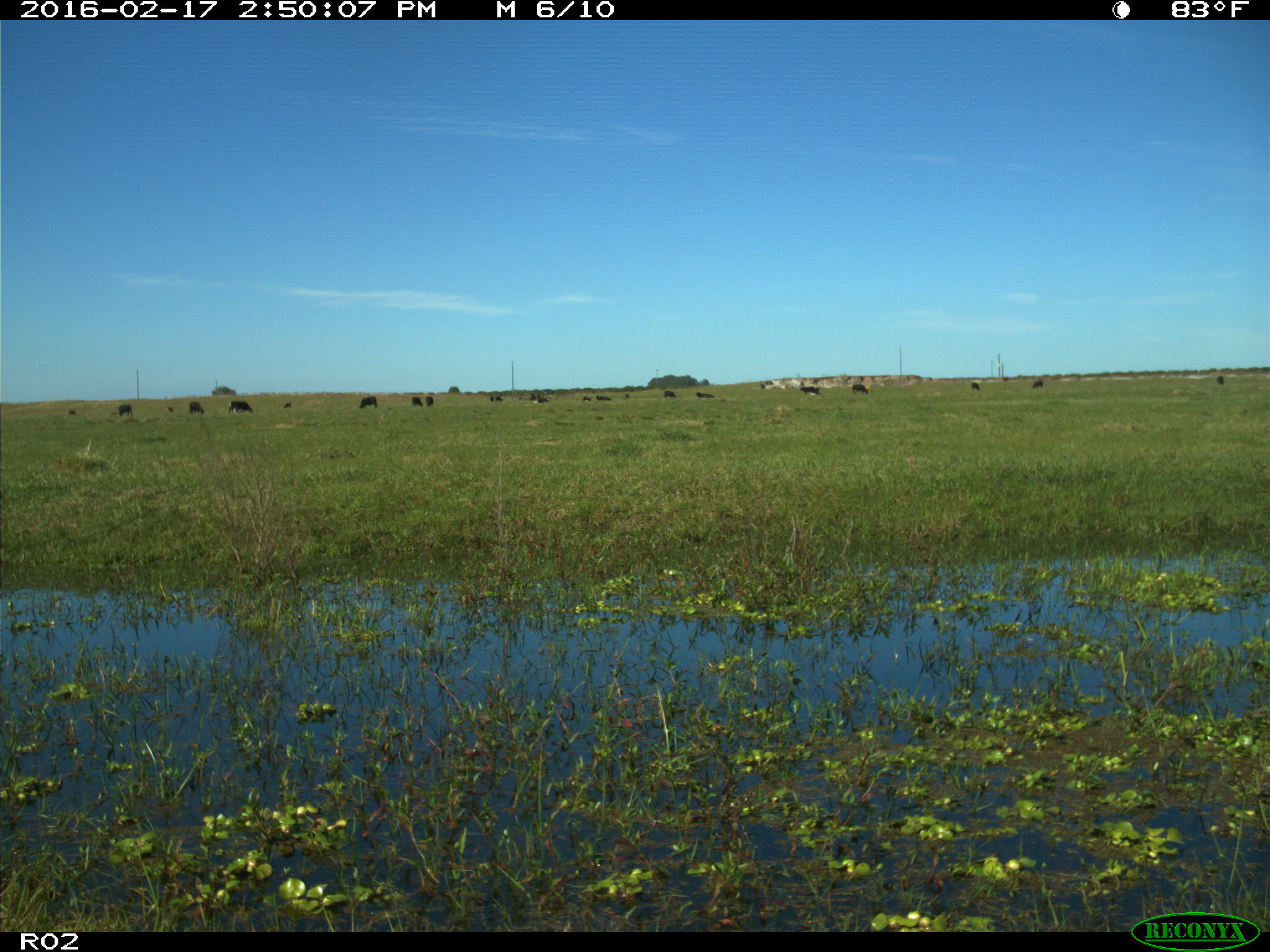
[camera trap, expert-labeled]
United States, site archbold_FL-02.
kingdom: Animalia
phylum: Chordata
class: Mammalia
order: Artiodactyla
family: Bovidae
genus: Bos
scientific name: Bos taurus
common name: domestic cow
Bos taurus (domestic cow).